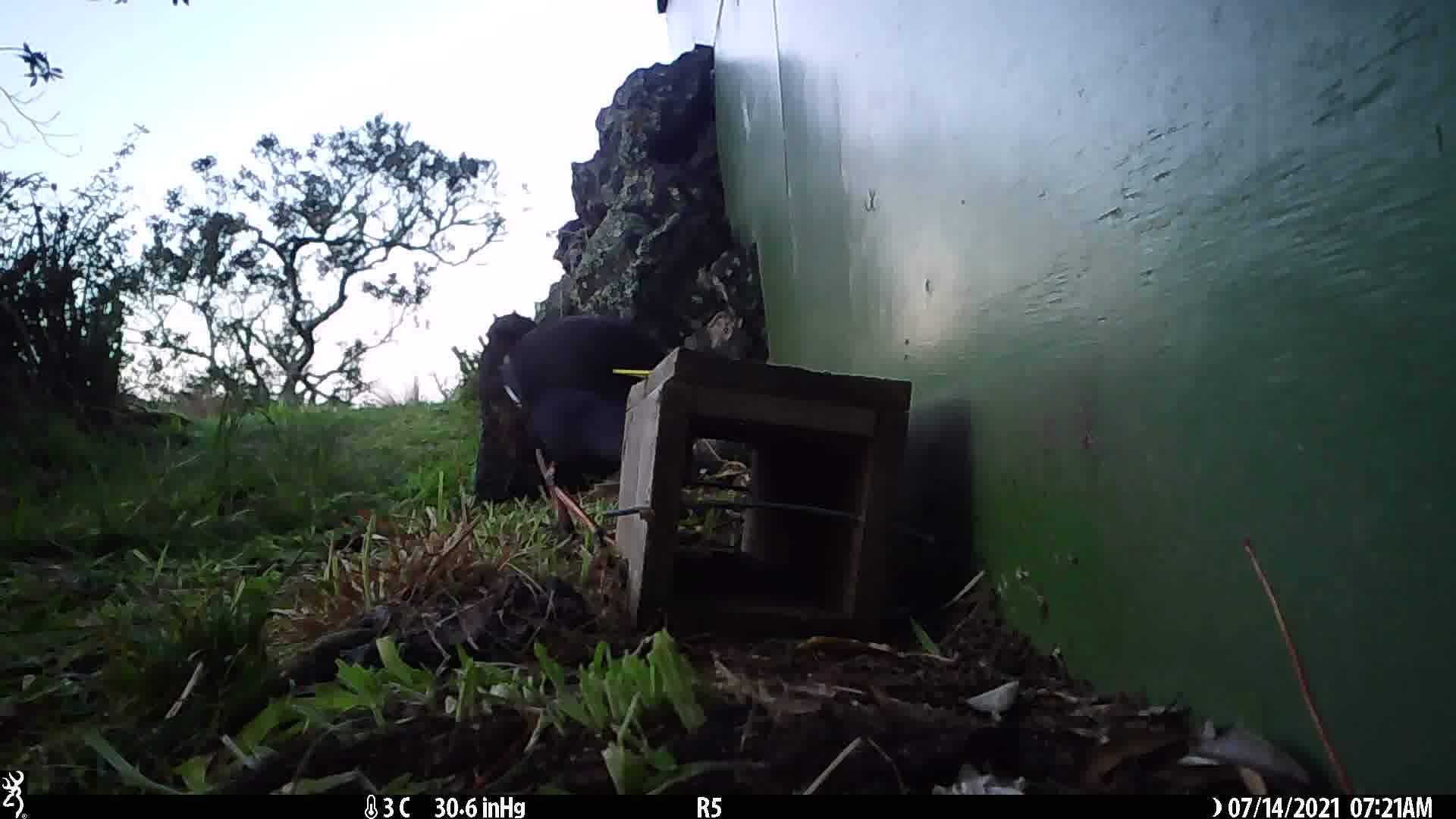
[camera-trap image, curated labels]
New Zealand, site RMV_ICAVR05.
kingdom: Animalia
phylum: Chordata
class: Aves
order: Gruiformes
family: Rallidae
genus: Porphyrio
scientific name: Porphyrio melanotus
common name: australasian swamphen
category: pukeko